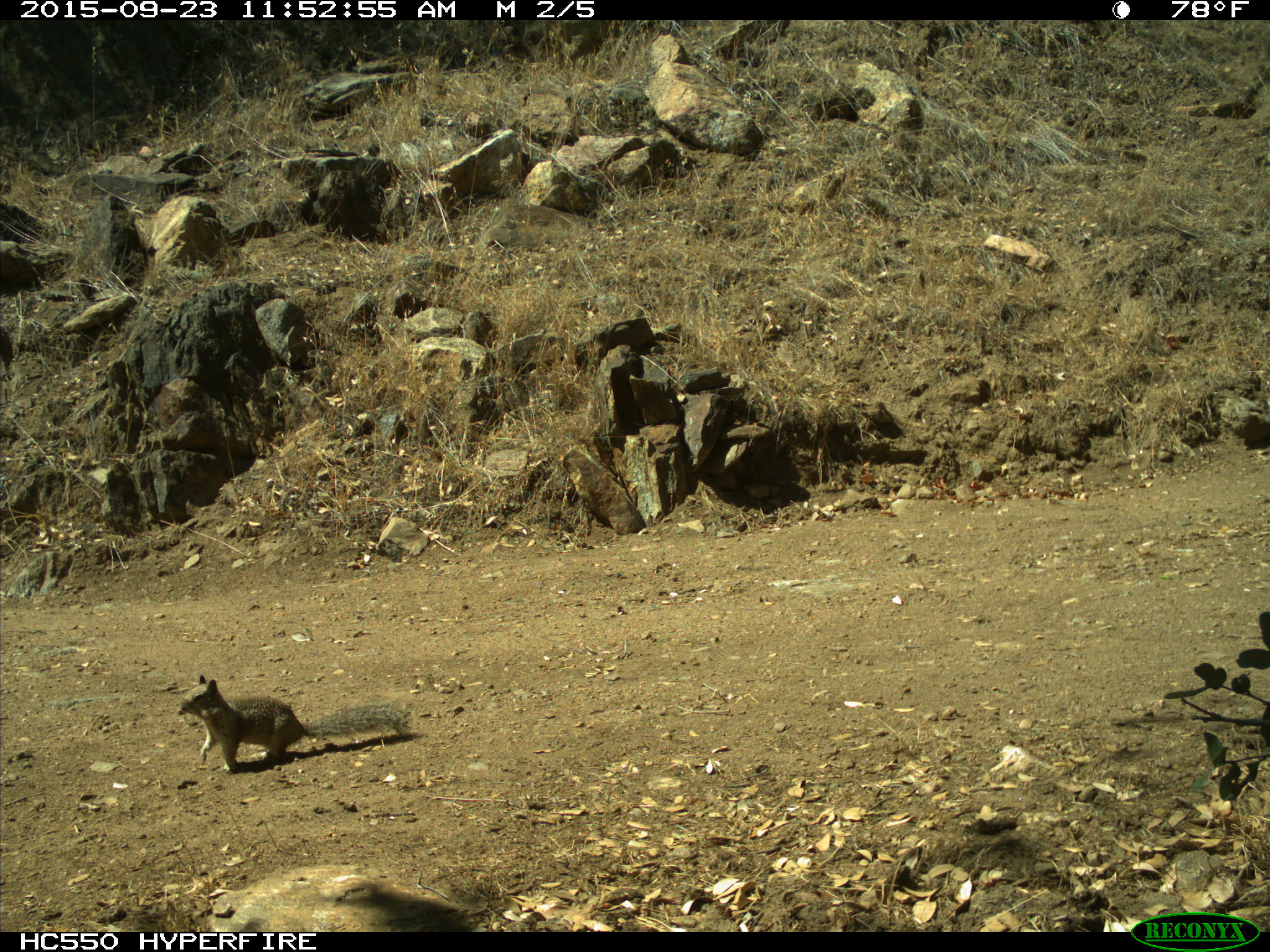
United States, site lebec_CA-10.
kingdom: Animalia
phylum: Chordata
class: Mammalia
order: Rodentia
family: Sciuridae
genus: Otospermophilus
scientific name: Otospermophilus beecheyi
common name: california ground squirrel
Otospermophilus beecheyi (california ground squirrel).